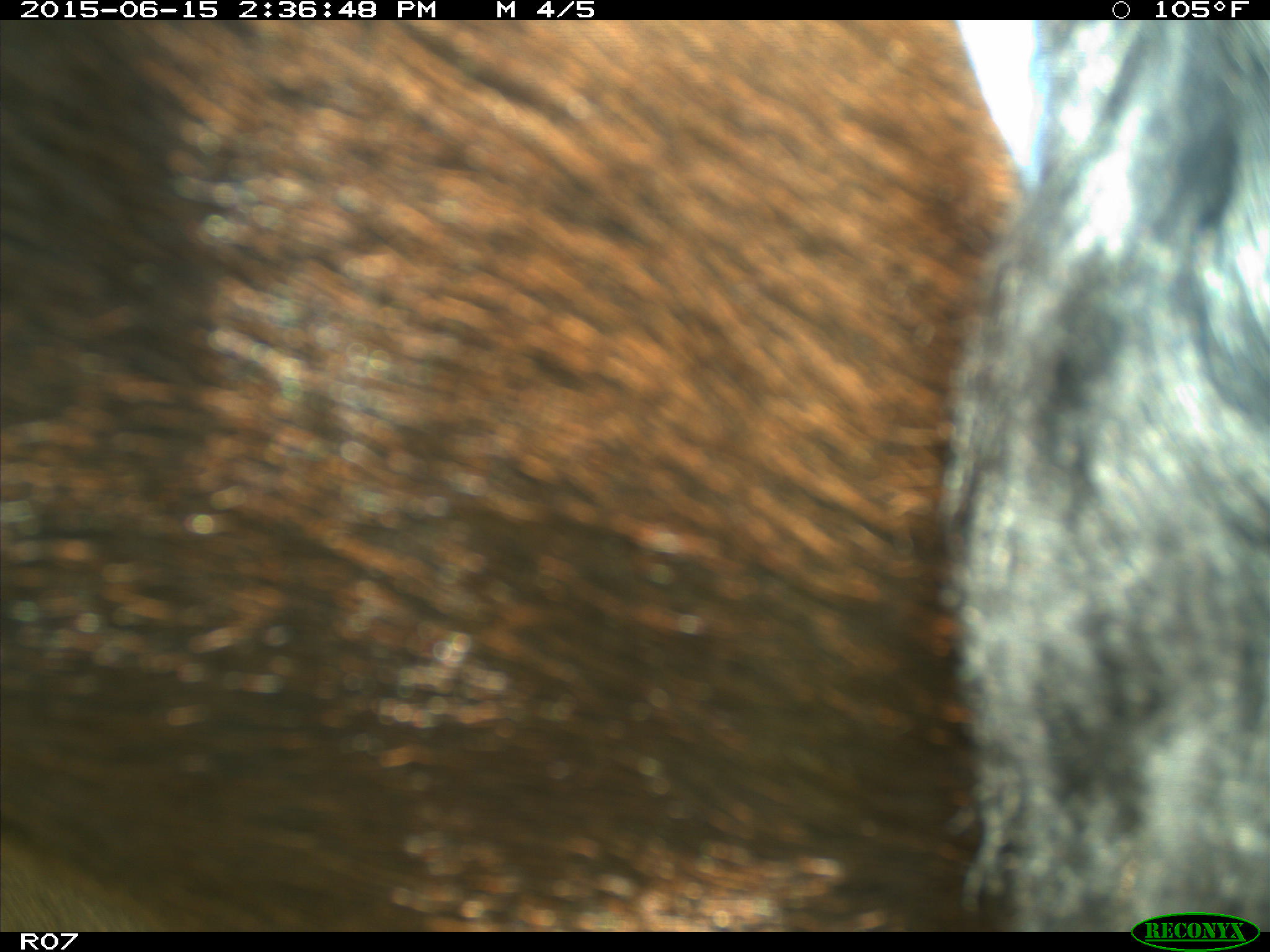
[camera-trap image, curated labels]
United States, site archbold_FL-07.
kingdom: Animalia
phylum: Chordata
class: Mammalia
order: Artiodactyla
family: Bovidae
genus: Bos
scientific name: Bos taurus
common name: domestic cow